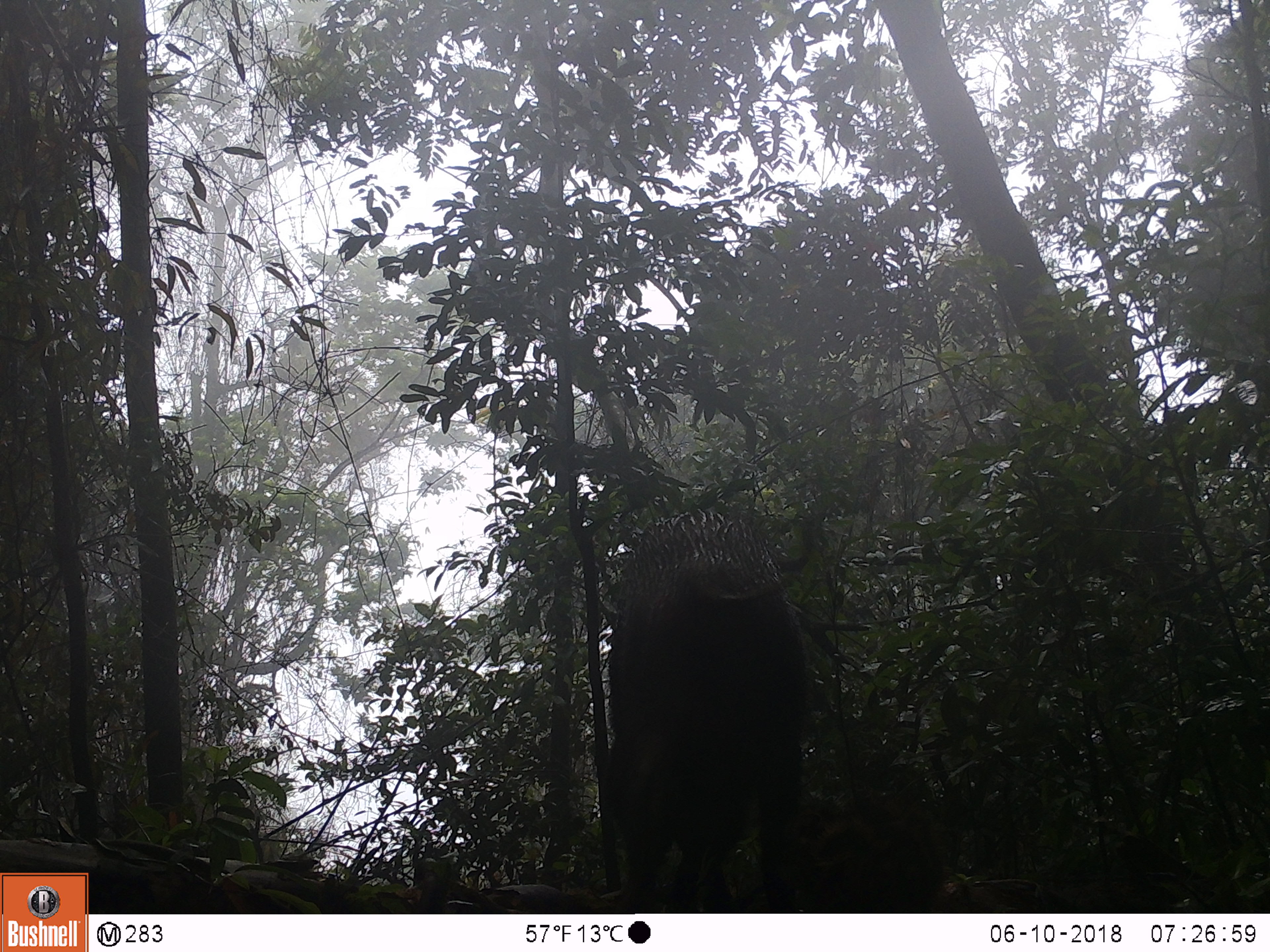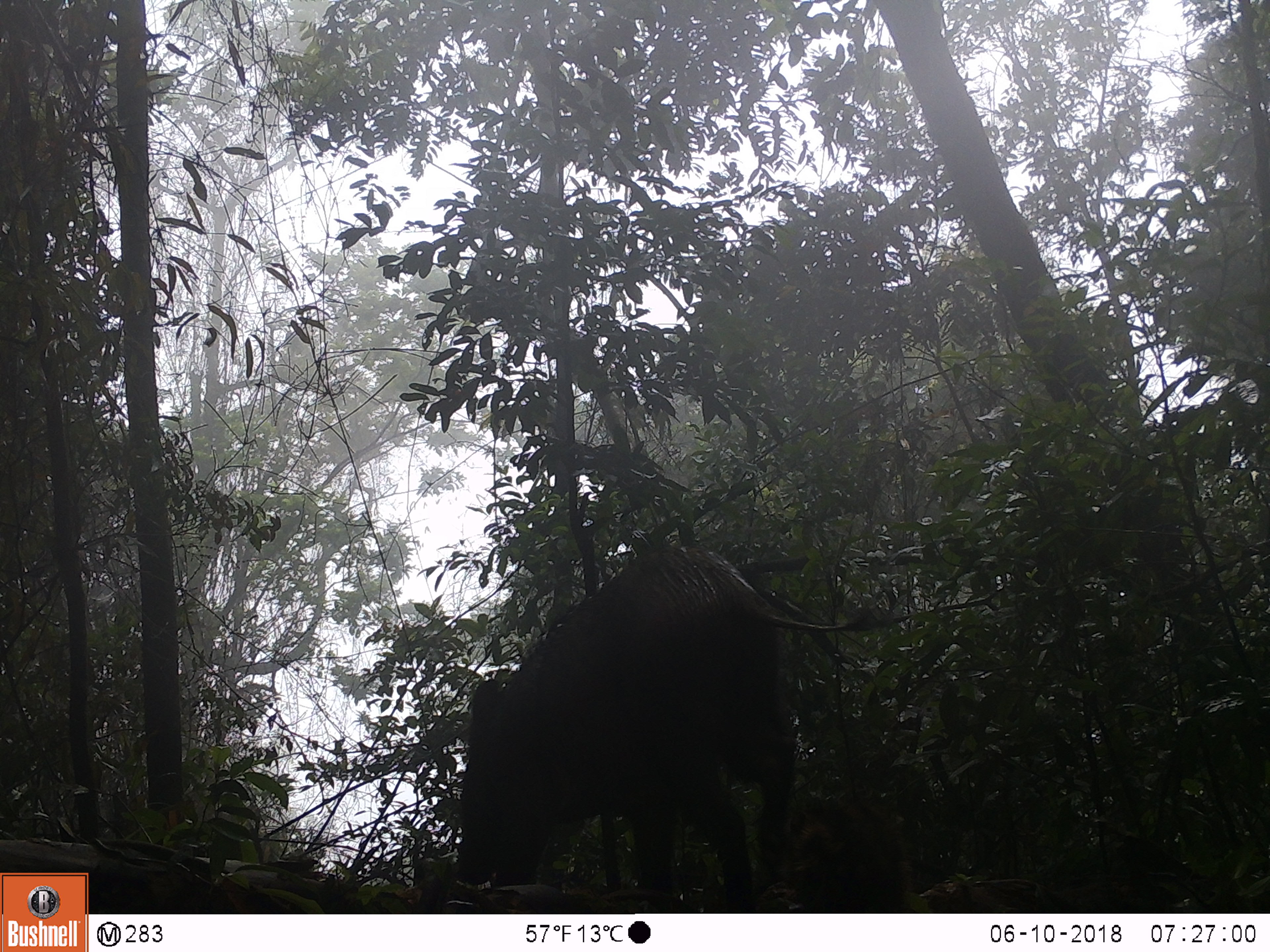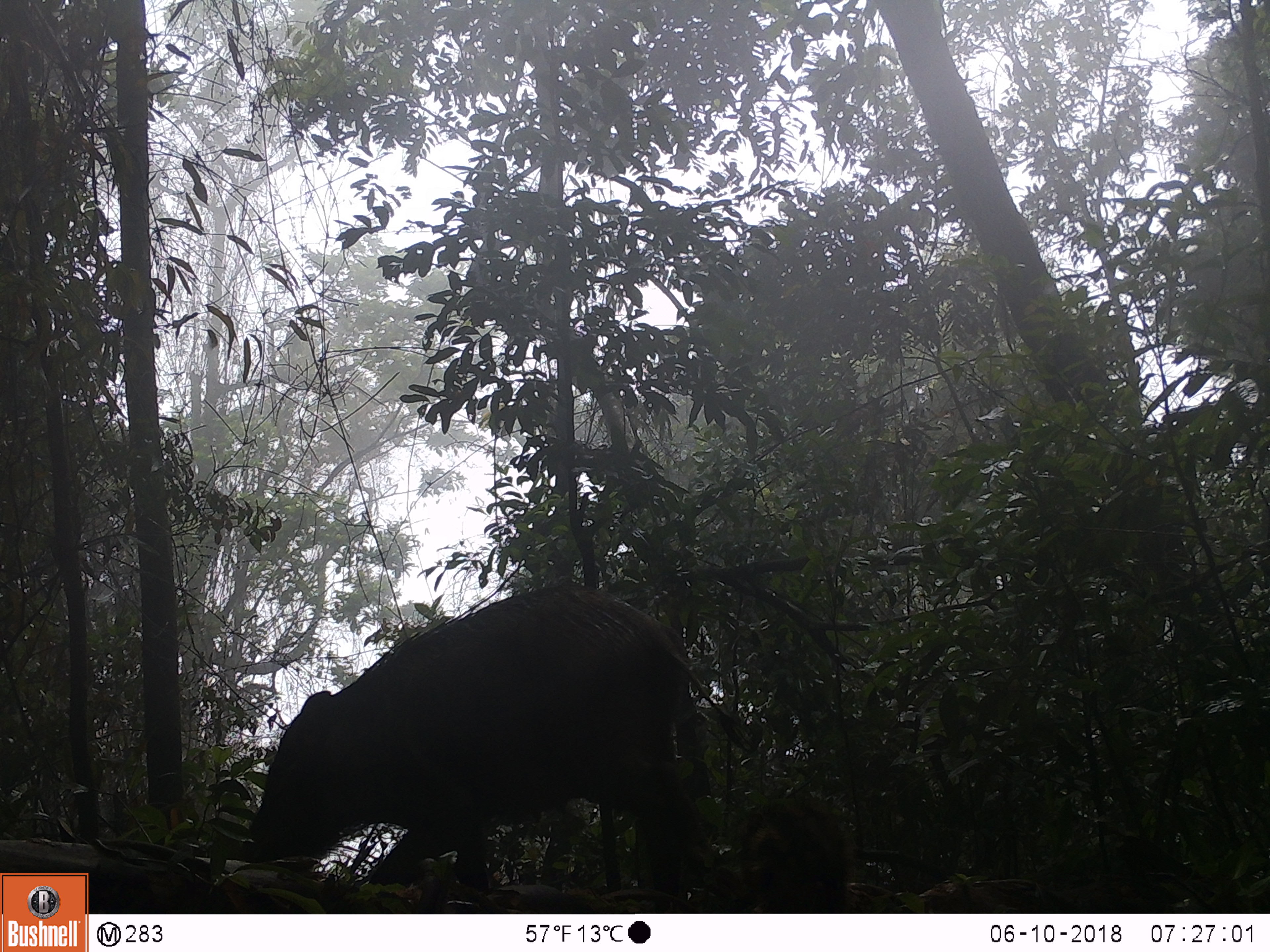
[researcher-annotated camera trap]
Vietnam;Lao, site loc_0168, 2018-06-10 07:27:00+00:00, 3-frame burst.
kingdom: Animalia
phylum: Chordata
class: Mammalia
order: Artiodactyla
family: Suidae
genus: Sus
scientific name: Sus scrofa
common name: eurasian wild pig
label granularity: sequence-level